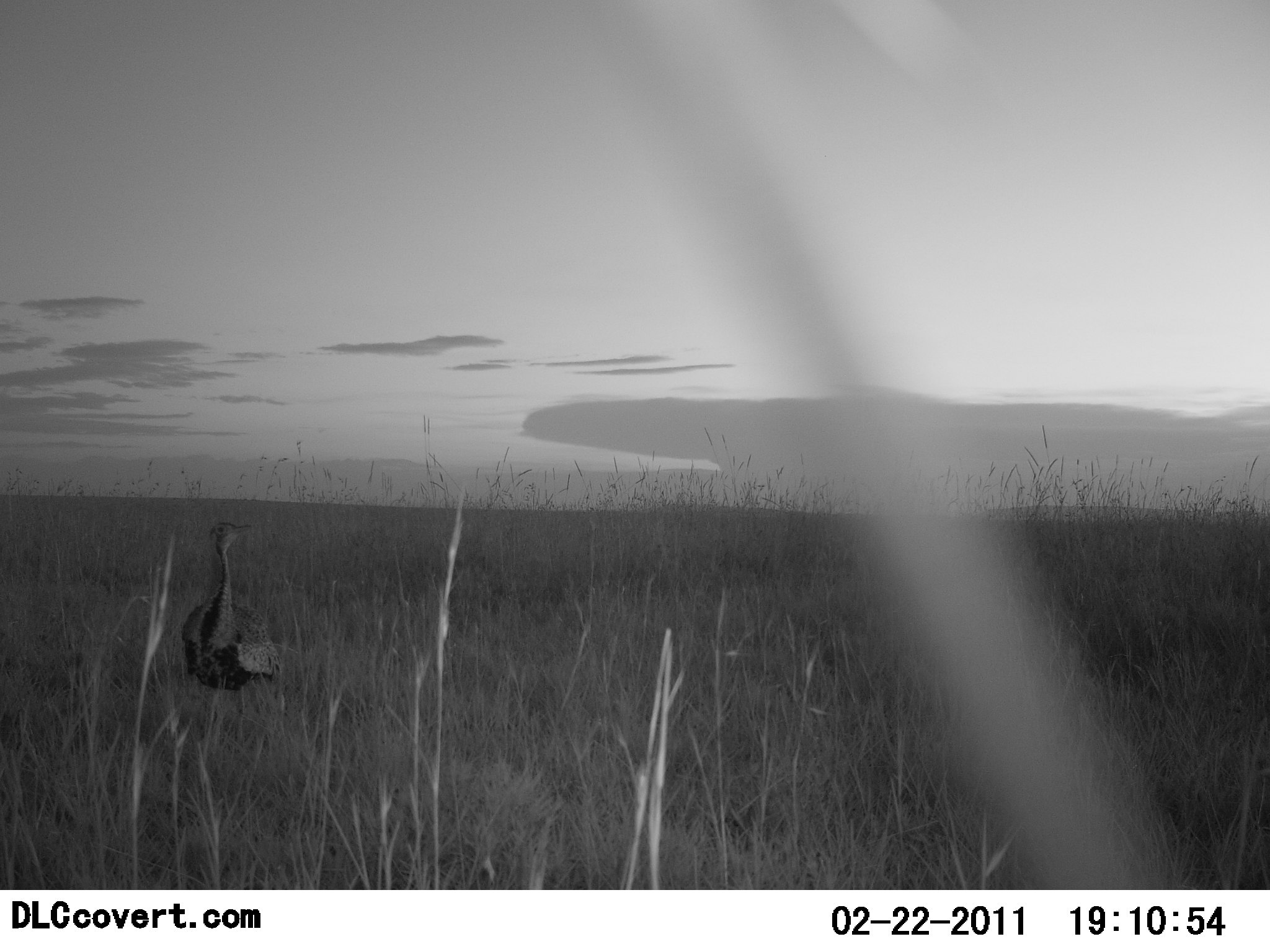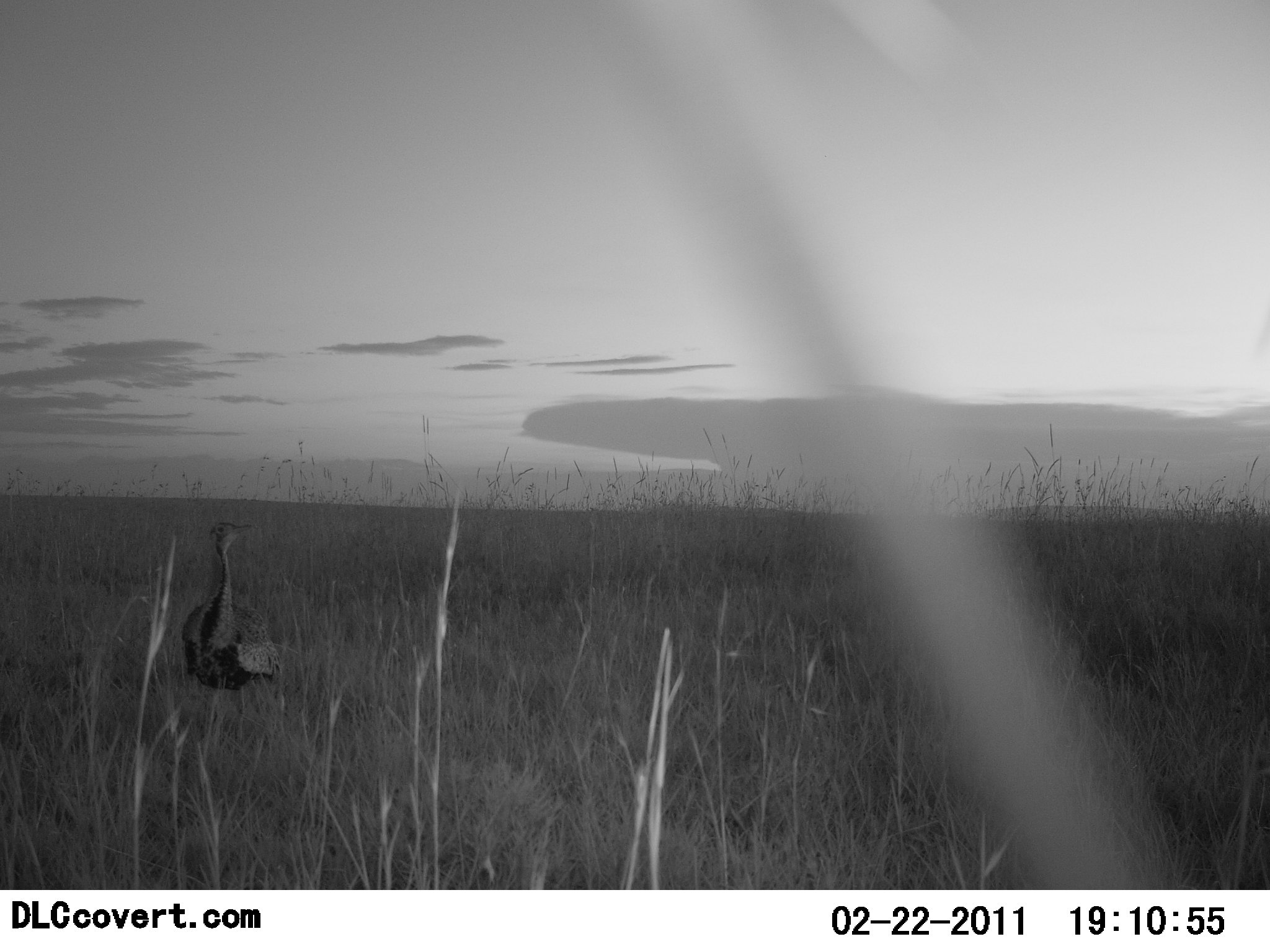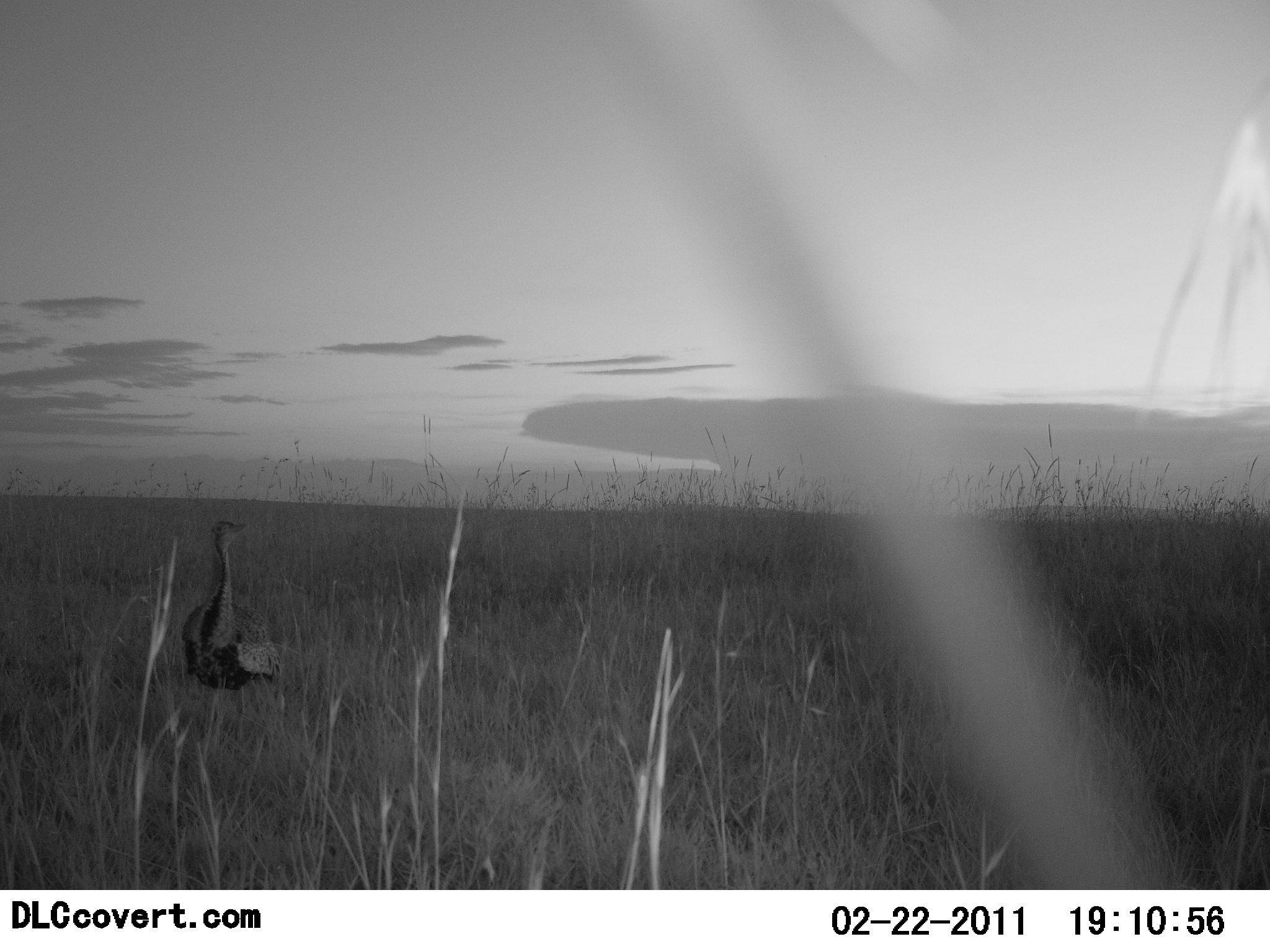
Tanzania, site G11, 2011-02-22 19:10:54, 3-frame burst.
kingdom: Animalia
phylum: Chordata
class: Aves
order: Otidiformes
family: Otididae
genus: Ardeotis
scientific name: Ardeotis kori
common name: kori bustard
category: koribustard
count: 1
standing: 91%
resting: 9%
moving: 9%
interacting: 0%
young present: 0%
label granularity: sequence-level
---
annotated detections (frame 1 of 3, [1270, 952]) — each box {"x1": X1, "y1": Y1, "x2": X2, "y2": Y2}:
animal: {"x1": 168, "y1": 513, "x2": 288, "y2": 693}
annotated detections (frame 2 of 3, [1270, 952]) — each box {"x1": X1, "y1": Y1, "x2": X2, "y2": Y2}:
animal: {"x1": 168, "y1": 513, "x2": 288, "y2": 693}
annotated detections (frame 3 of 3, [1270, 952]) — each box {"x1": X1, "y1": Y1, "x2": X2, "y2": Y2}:
animal: {"x1": 168, "y1": 513, "x2": 288, "y2": 693}